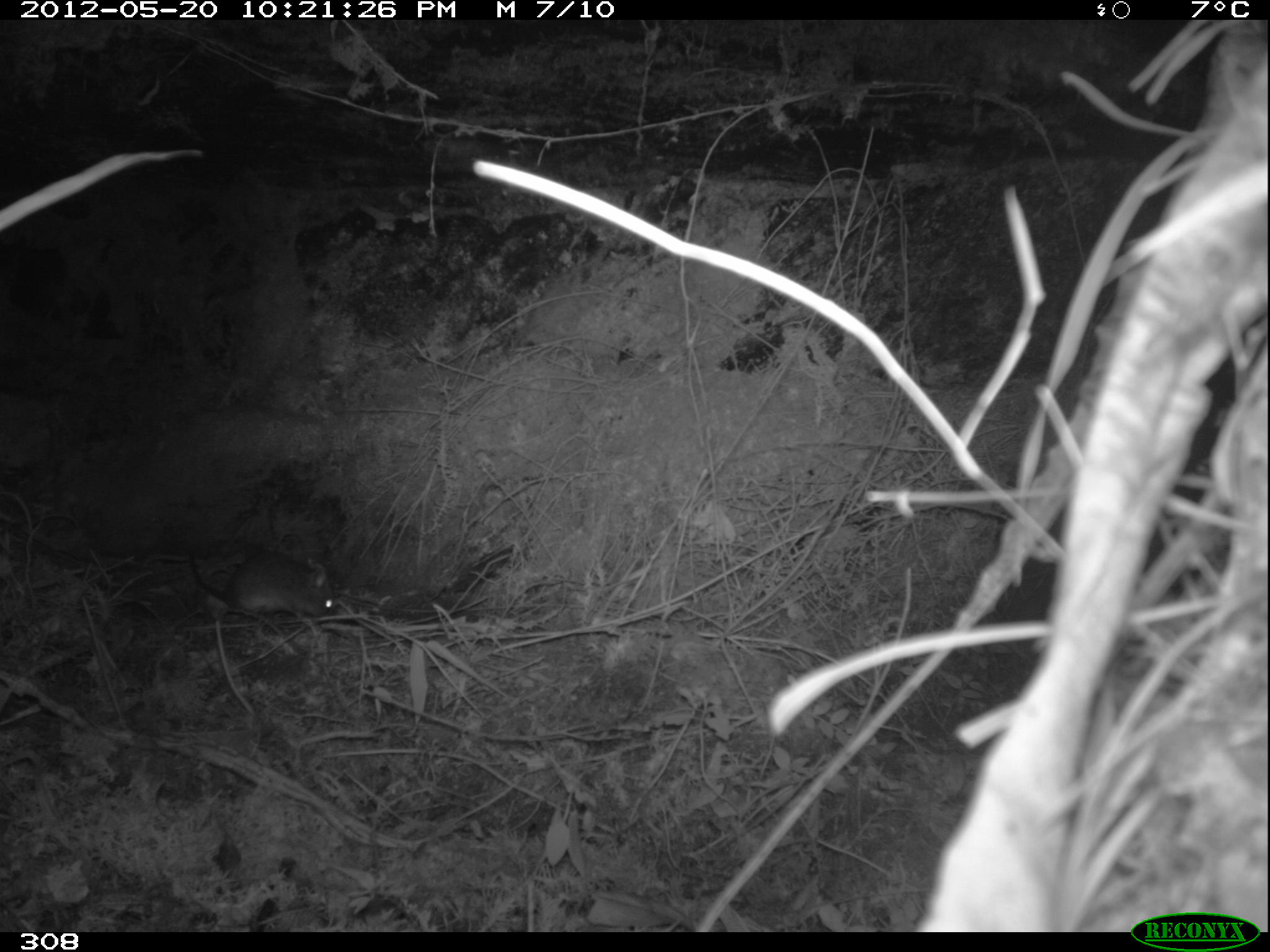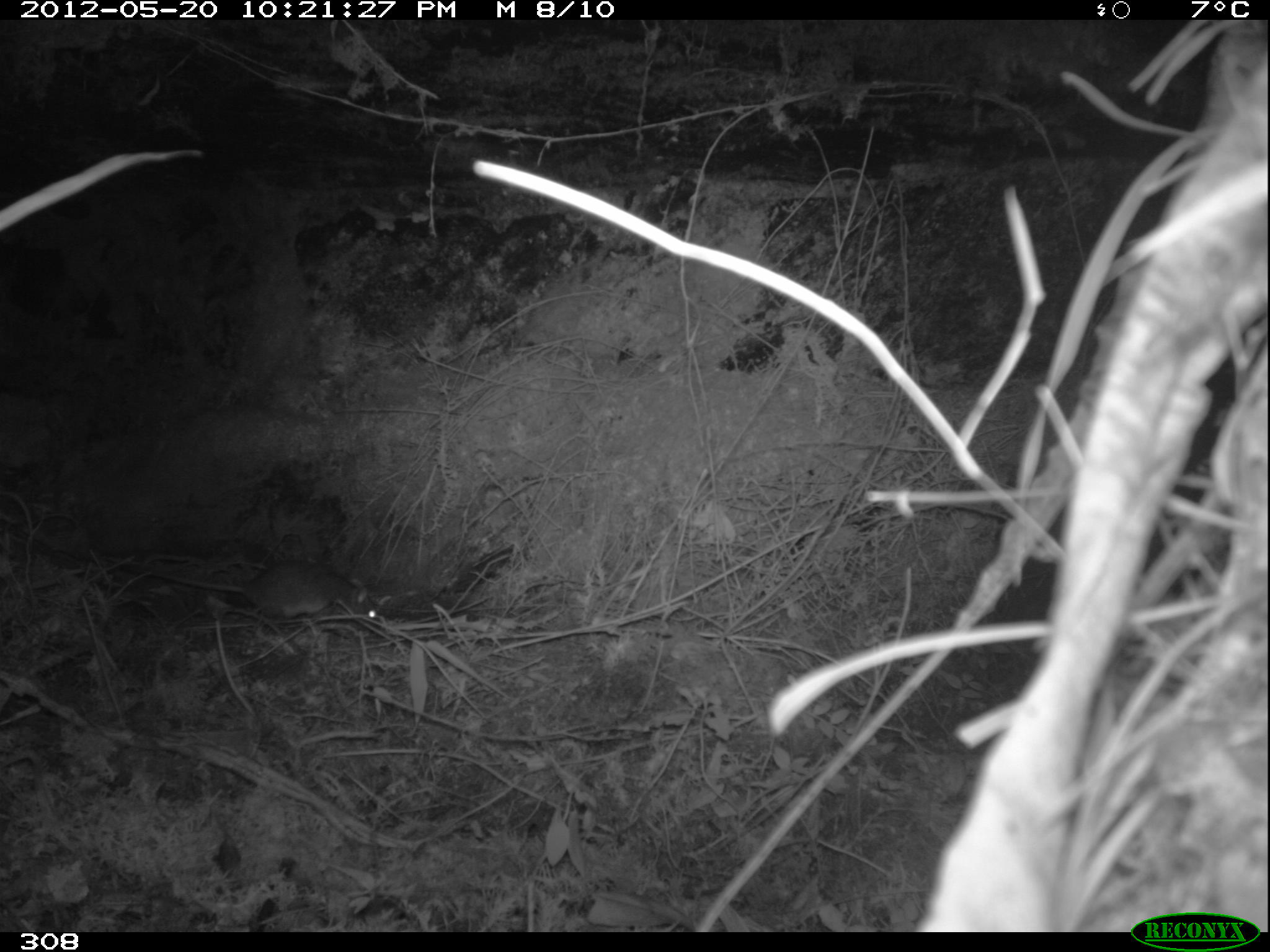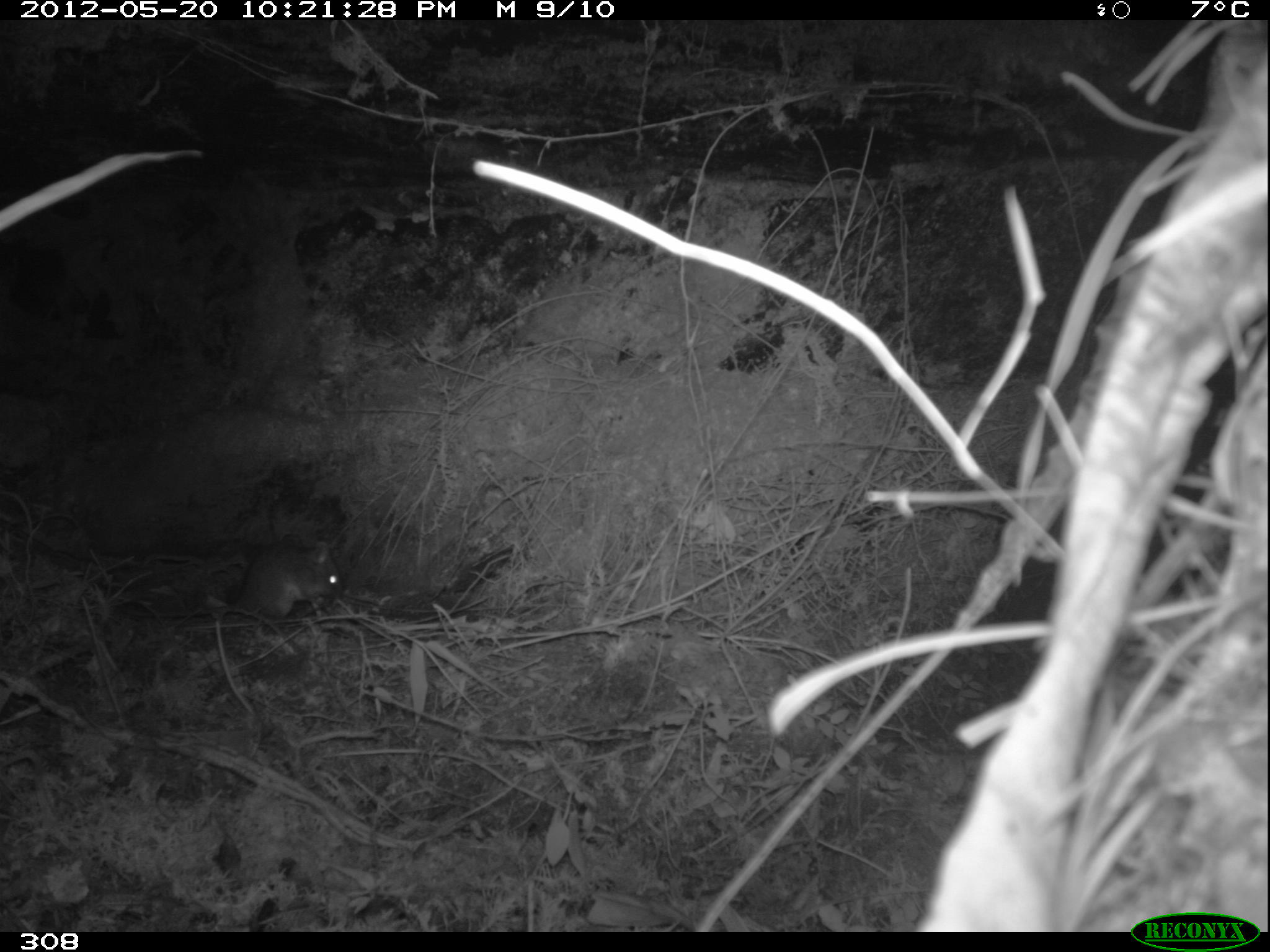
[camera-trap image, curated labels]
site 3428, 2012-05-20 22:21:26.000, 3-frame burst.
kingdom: Animalia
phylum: Chordata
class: Mammalia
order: Rodentia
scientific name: Rodentia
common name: rodents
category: unknown rodent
Unknown rodent (rodents) (Rodentia).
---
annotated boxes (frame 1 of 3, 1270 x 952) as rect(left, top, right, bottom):
unknown rodent: rect(188, 549, 334, 618)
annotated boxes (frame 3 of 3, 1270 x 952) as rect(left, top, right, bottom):
unknown rodent: rect(118, 541, 341, 620)